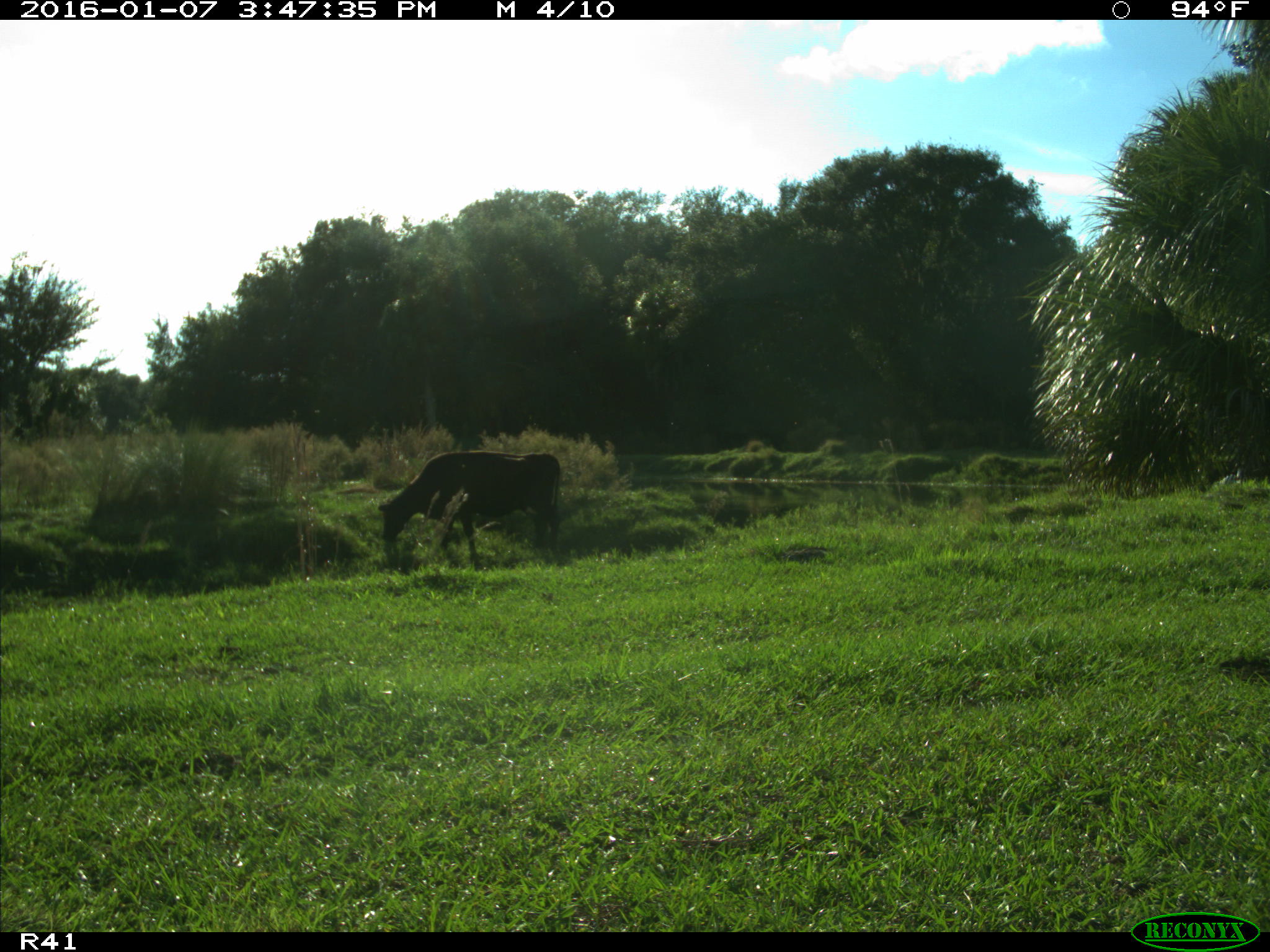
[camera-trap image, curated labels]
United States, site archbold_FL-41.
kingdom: Animalia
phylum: Chordata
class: Mammalia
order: Artiodactyla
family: Bovidae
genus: Bos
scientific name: Bos taurus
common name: domestic cow